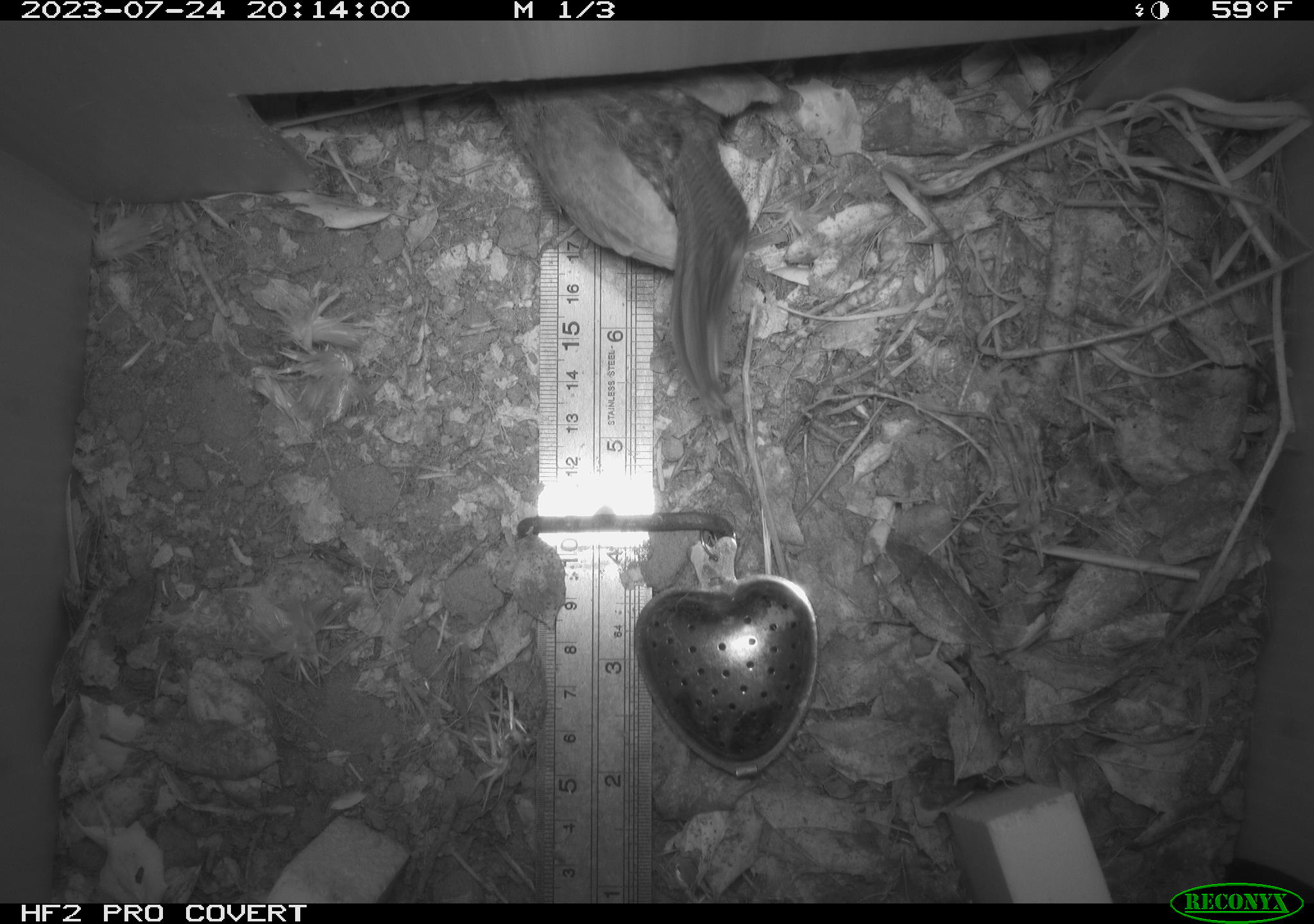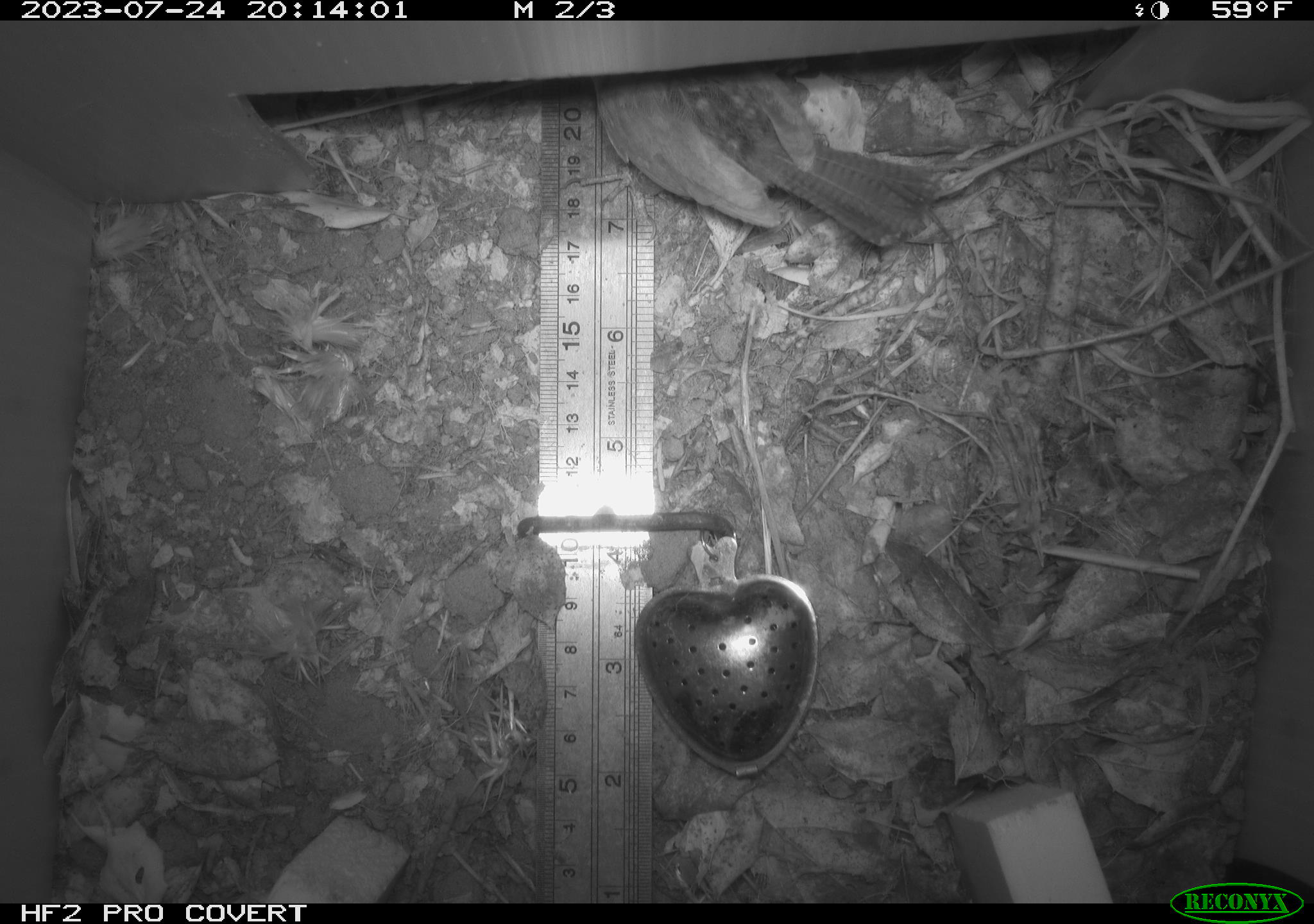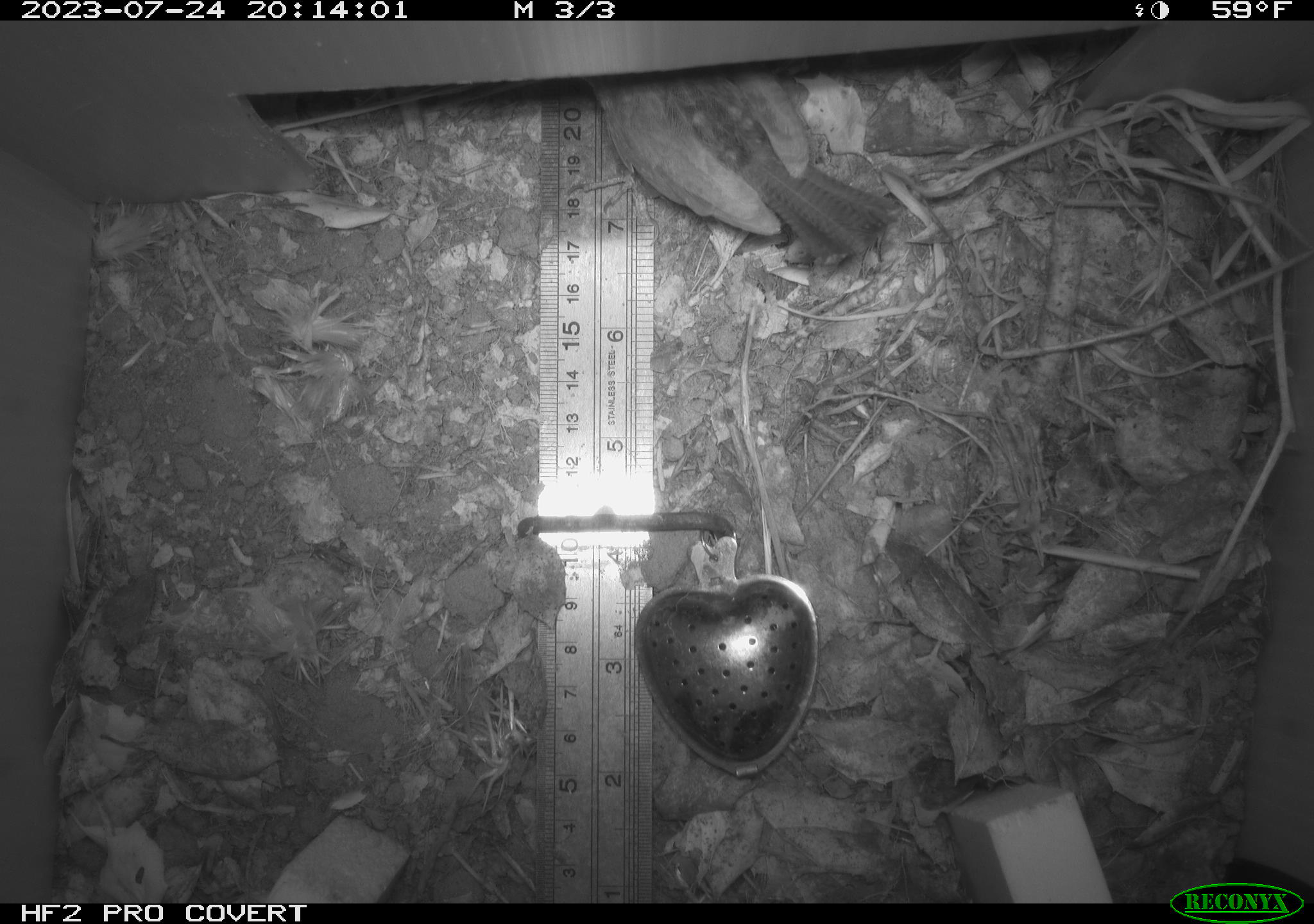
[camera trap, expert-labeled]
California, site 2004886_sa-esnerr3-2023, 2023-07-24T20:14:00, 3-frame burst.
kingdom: Animalia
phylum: Chordata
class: Aves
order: Passeriformes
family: Troglodytidae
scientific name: Troglodytidae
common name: wren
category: troglodytidae family